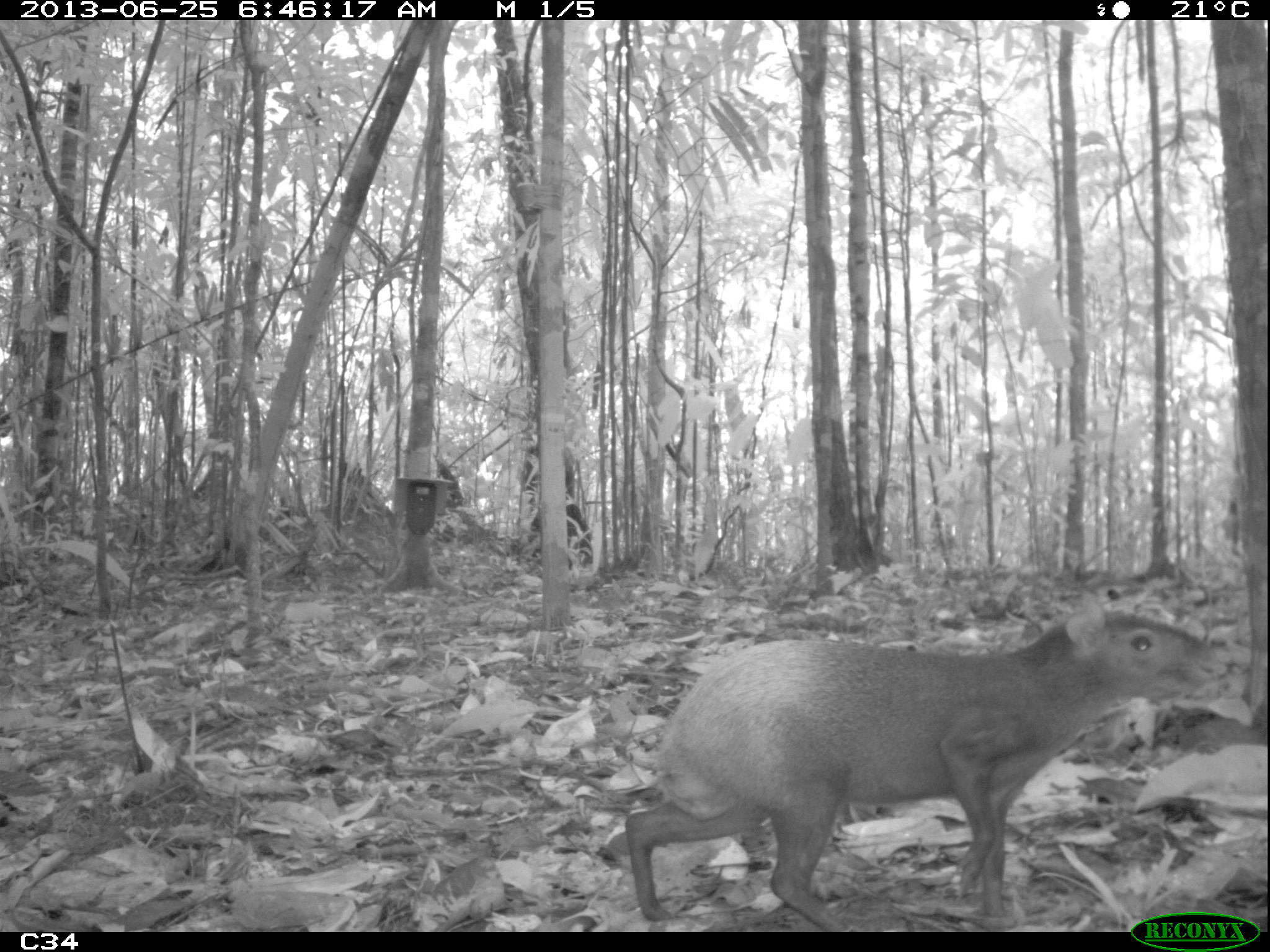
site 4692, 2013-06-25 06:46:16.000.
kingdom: Animalia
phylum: Chordata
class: Mammalia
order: Rodentia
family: Dasyproctidae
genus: Dasyprocta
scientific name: Dasyprocta leporina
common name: red-rumped agouti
Dasyprocta leporina (red-rumped agouti), count 1, age adult, sex female.